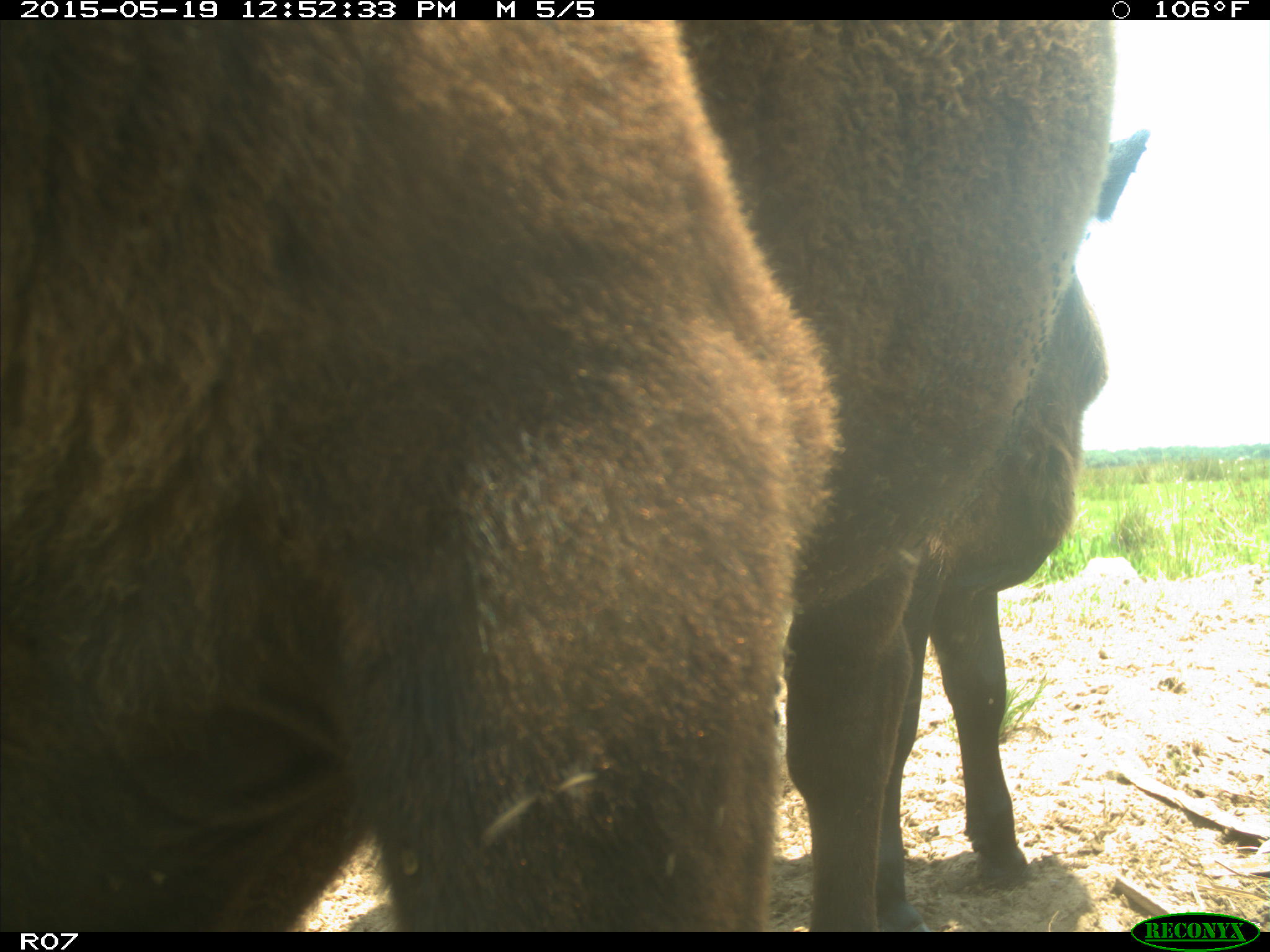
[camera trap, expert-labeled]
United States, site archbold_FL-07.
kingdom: Animalia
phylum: Chordata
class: Mammalia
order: Artiodactyla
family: Bovidae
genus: Bos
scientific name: Bos taurus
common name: domestic cow